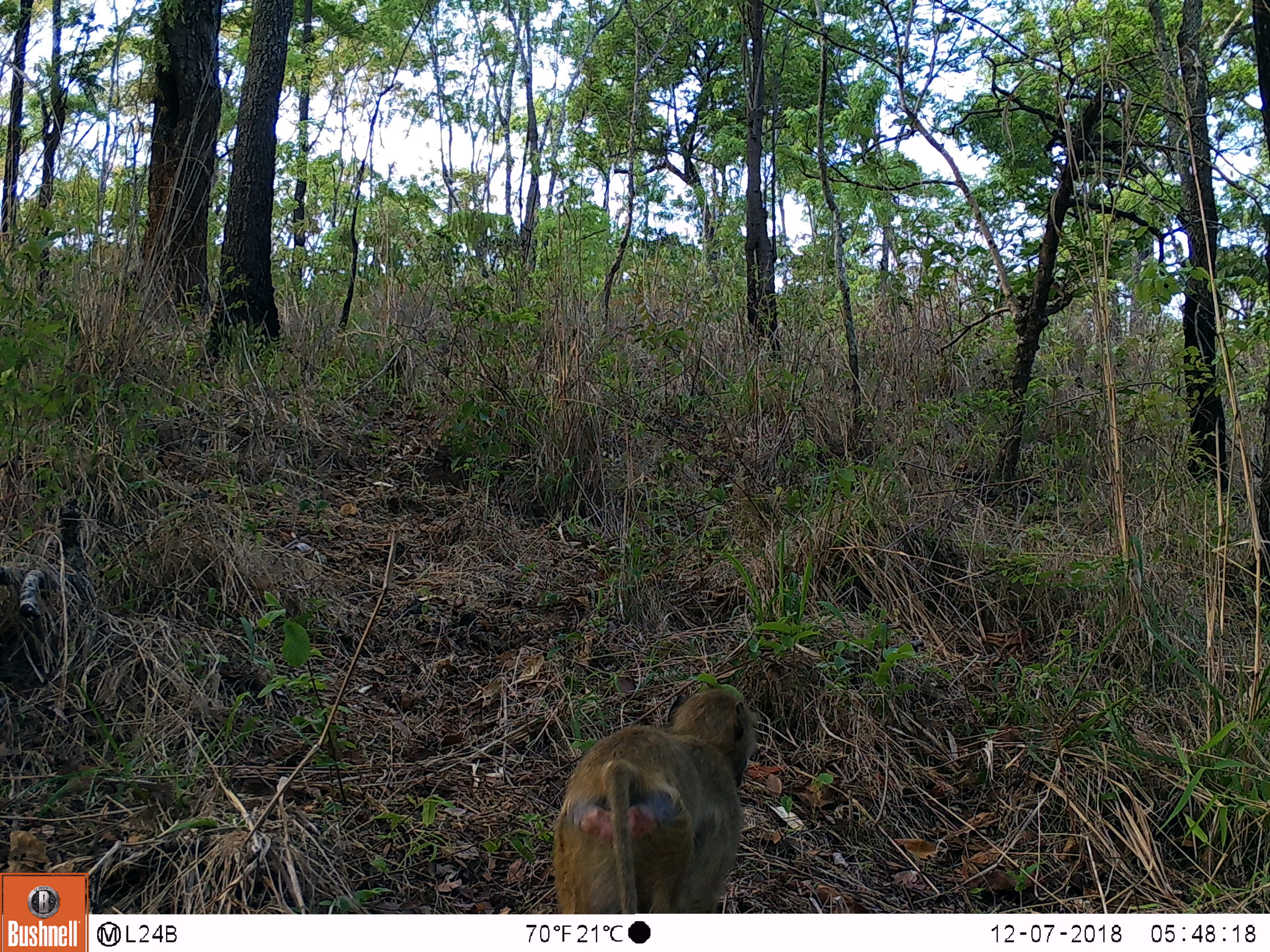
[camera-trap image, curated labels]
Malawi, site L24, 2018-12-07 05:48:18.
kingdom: Animalia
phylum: Chordata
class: Mammalia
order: Primates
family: Cercopithecidae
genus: Papio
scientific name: Papio cynocephalus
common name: yellow baboon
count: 1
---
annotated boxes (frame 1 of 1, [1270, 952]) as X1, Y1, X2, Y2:
yellow baboon: 533, 674, 765, 908